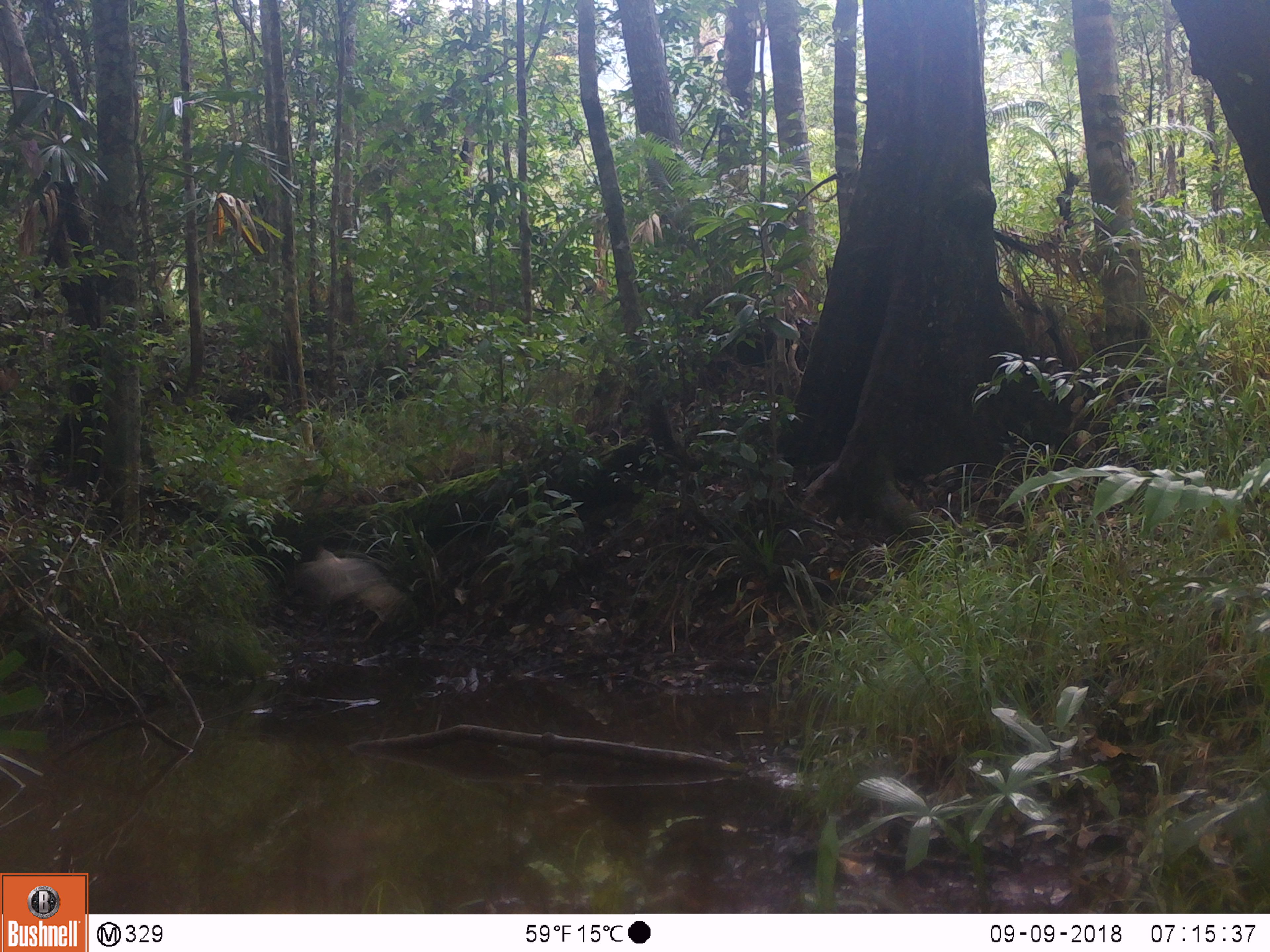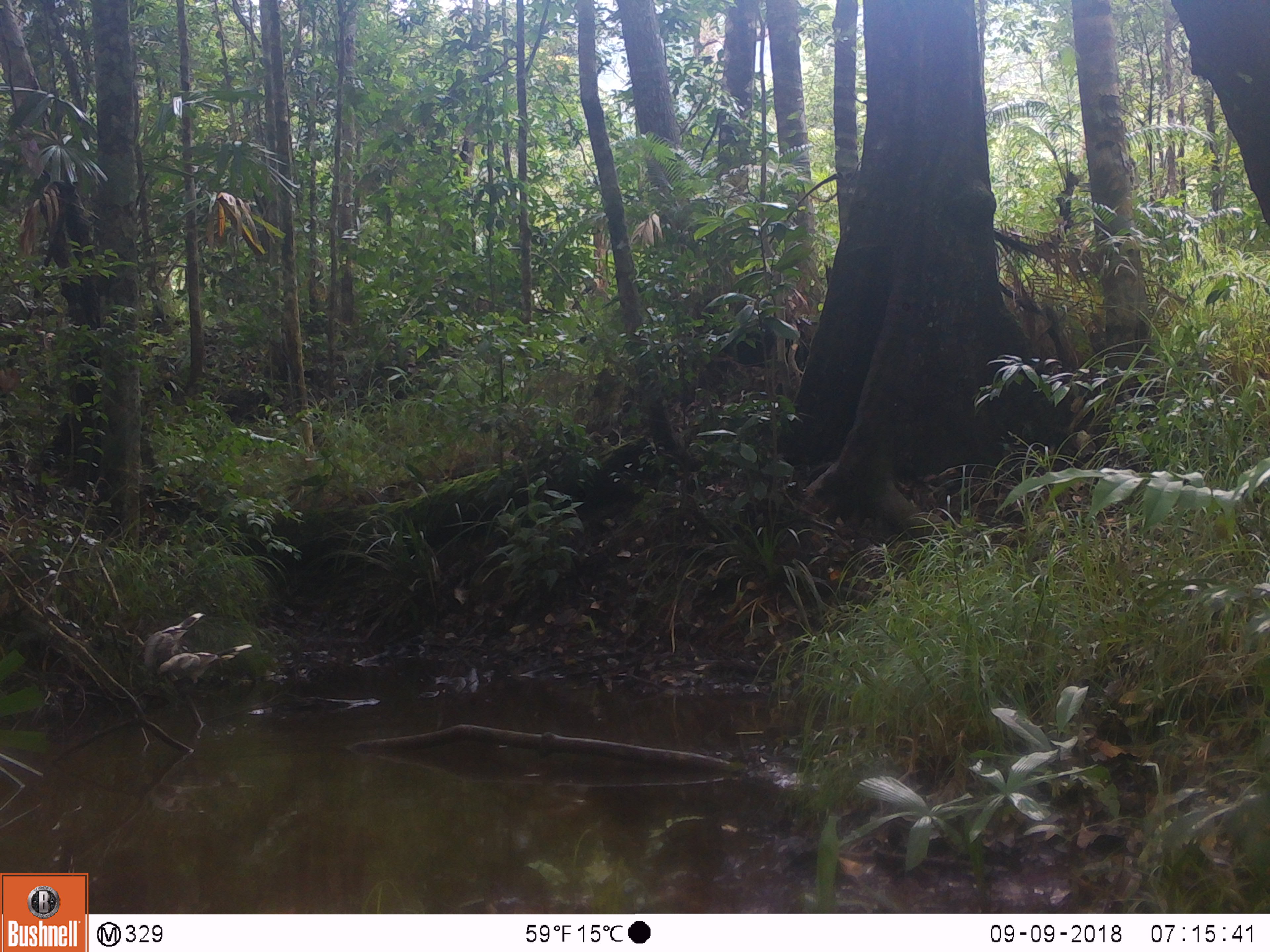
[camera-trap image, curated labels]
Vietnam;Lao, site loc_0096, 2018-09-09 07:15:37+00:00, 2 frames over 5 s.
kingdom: Animalia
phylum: Chordata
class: Aves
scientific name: Aves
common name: bird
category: unidentified bird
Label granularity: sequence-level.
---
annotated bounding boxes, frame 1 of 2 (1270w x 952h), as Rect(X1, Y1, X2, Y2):
unidentified bird: Rect(298, 548, 404, 624)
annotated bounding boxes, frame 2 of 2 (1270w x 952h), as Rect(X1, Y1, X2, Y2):
unidentified bird: Rect(140, 611, 252, 684)